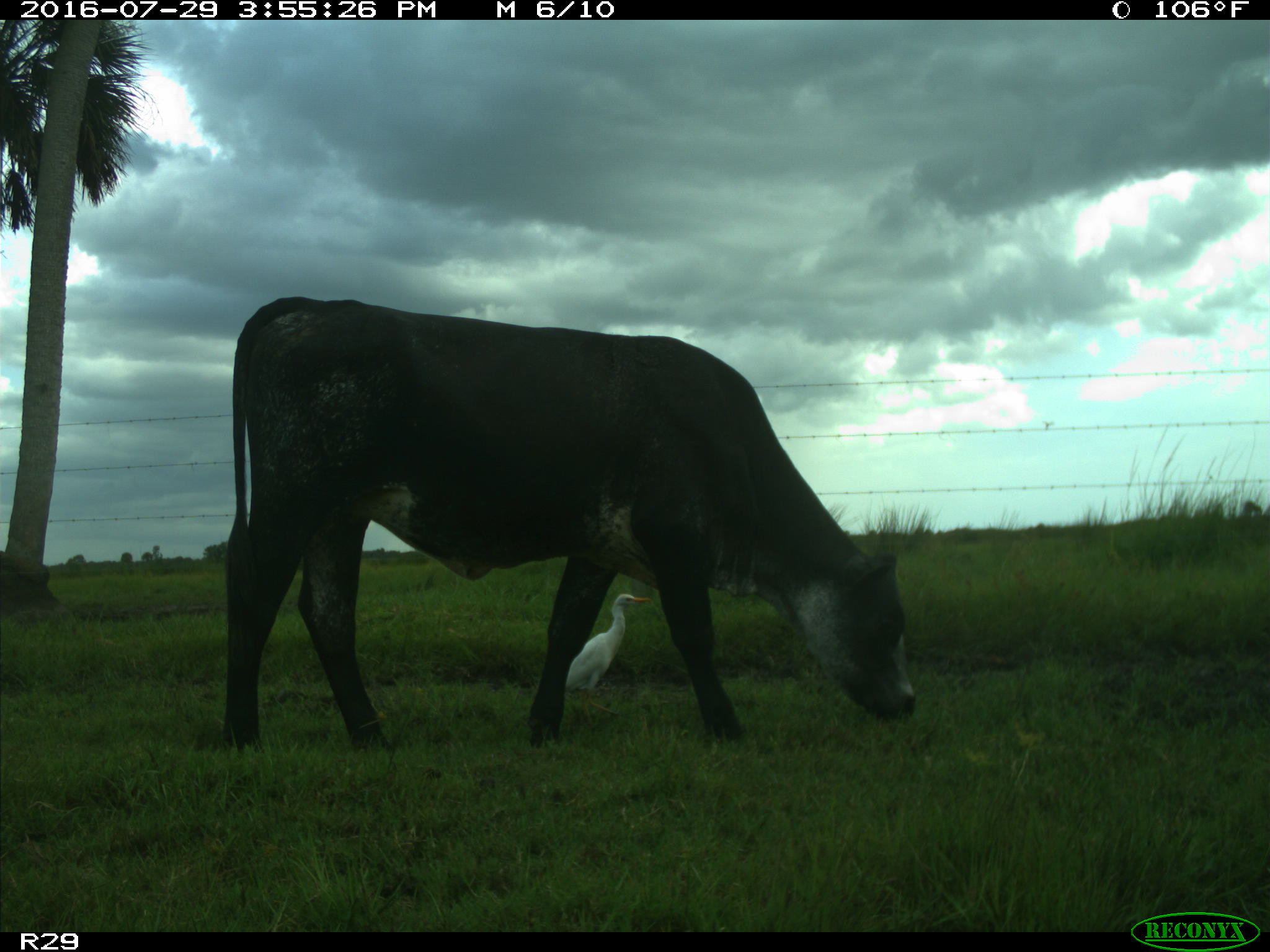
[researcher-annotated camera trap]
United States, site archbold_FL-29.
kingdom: Animalia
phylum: Chordata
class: Mammalia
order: Artiodactyla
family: Bovidae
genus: Bos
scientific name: Bos taurus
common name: domestic cow